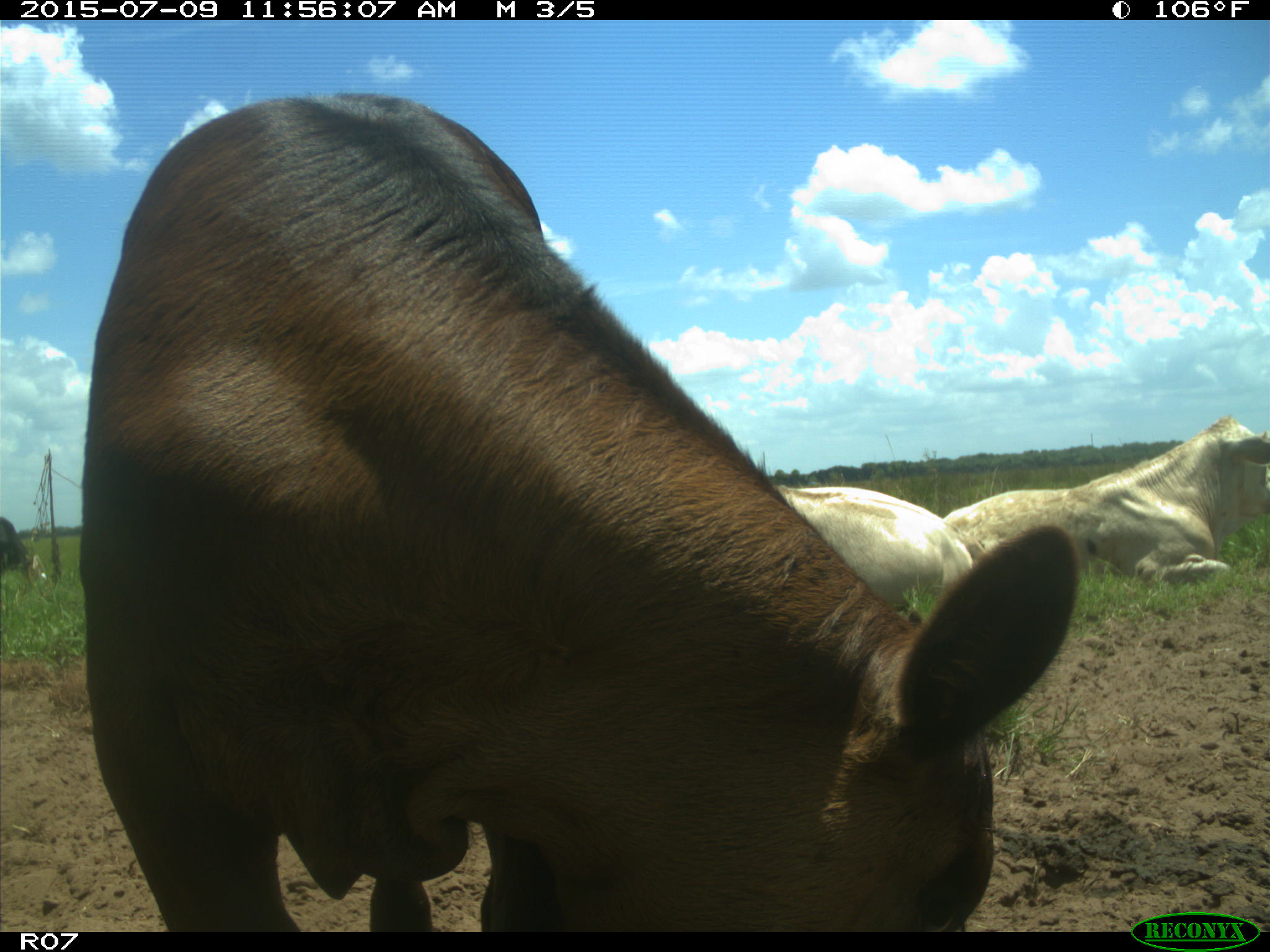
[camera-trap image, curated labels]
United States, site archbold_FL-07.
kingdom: Animalia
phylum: Chordata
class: Mammalia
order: Artiodactyla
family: Bovidae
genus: Bos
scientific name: Bos taurus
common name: domestic cow